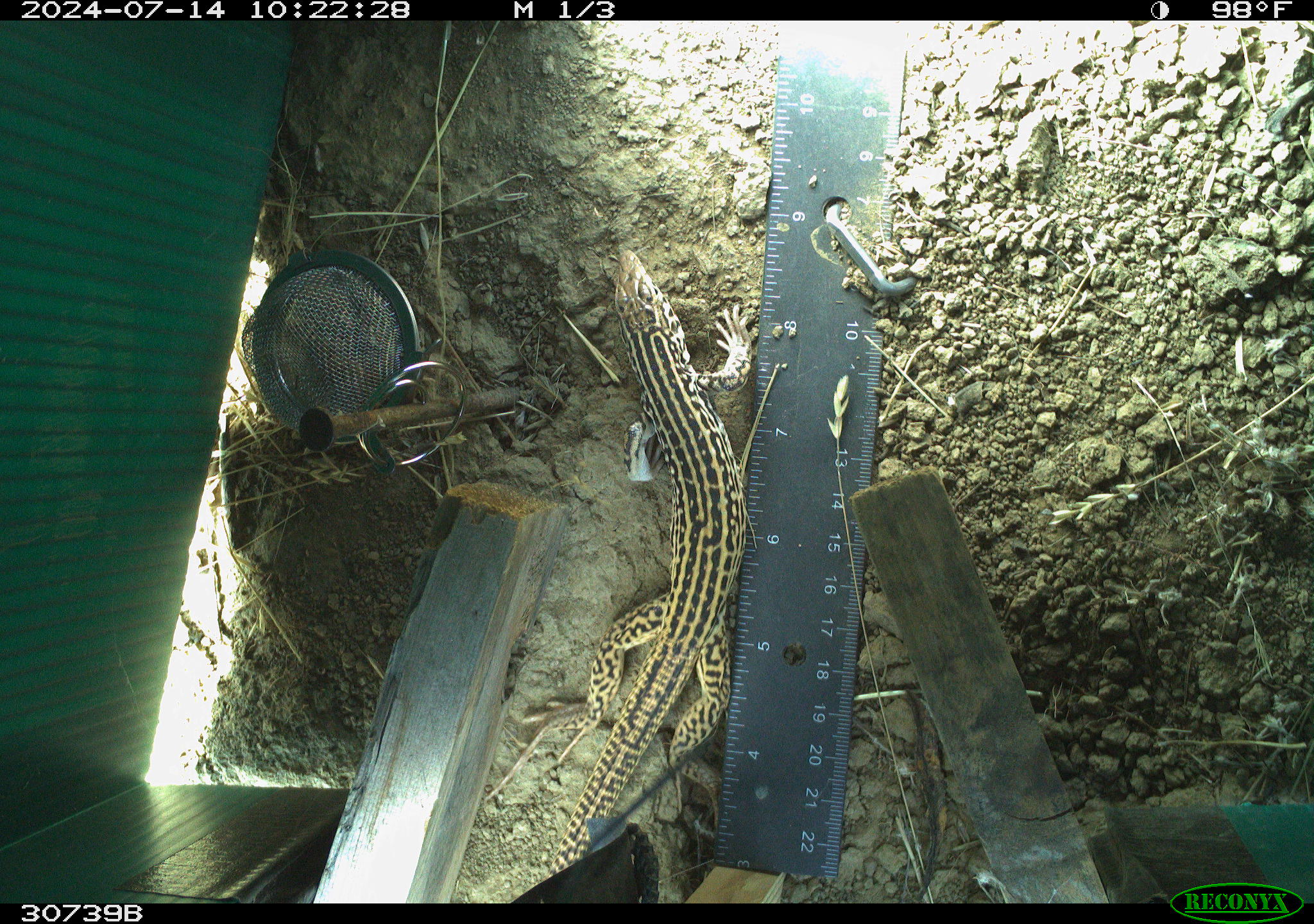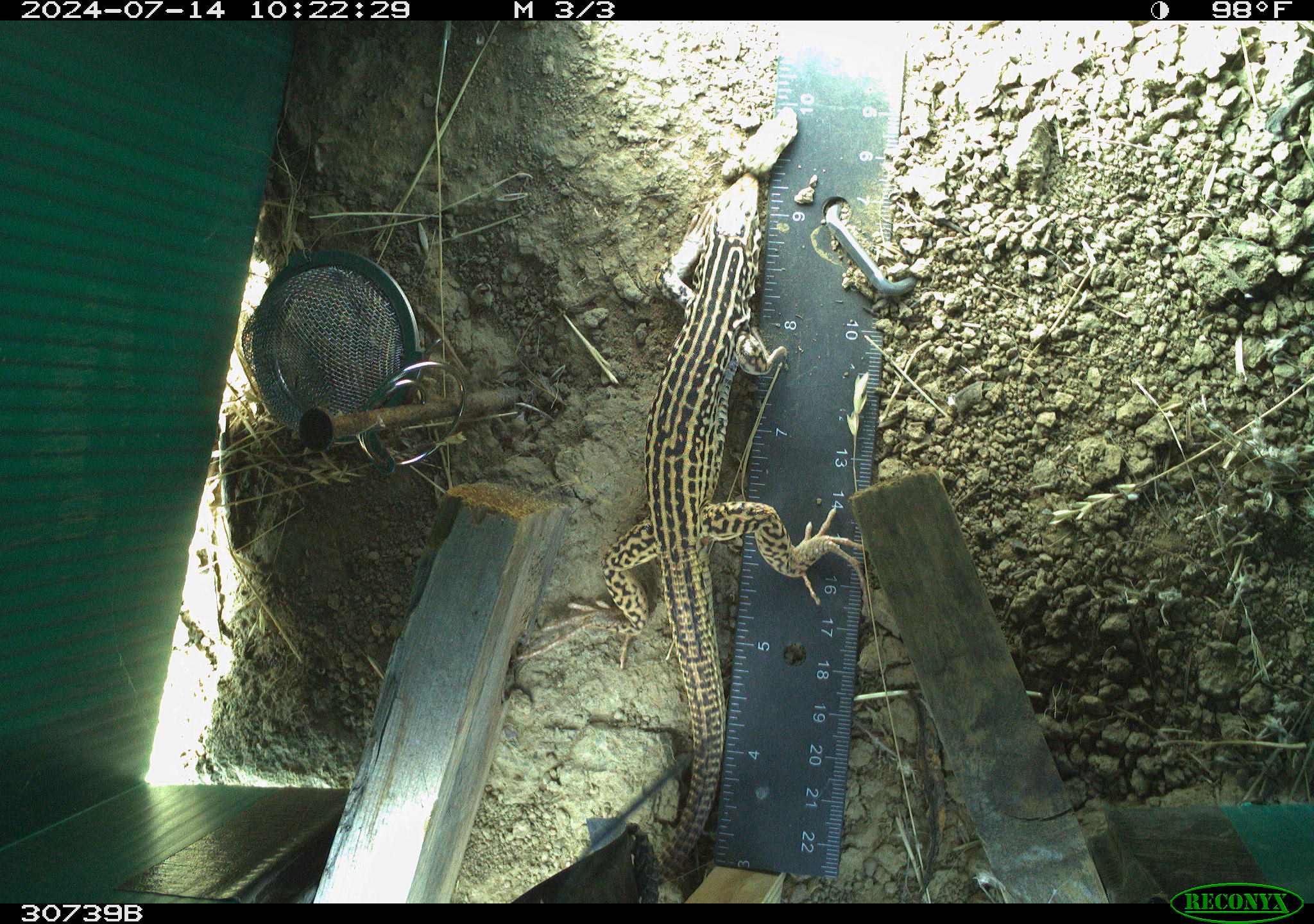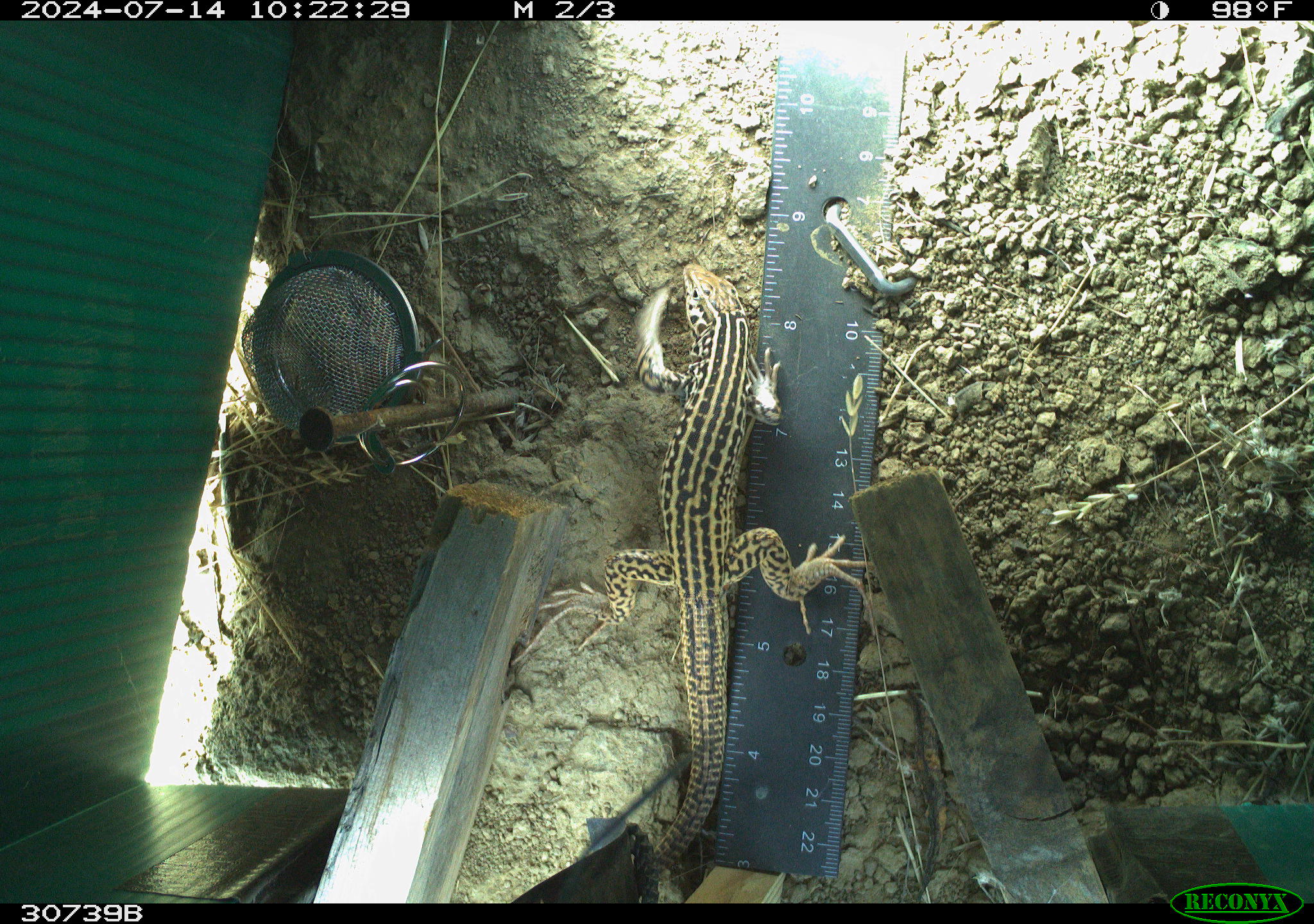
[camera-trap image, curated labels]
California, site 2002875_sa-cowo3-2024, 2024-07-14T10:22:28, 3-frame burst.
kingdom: Animalia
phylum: Chordata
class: Reptilia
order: Squamata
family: Teiidae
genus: Aspidoscelis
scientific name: Aspidoscelis tigris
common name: western whiptail